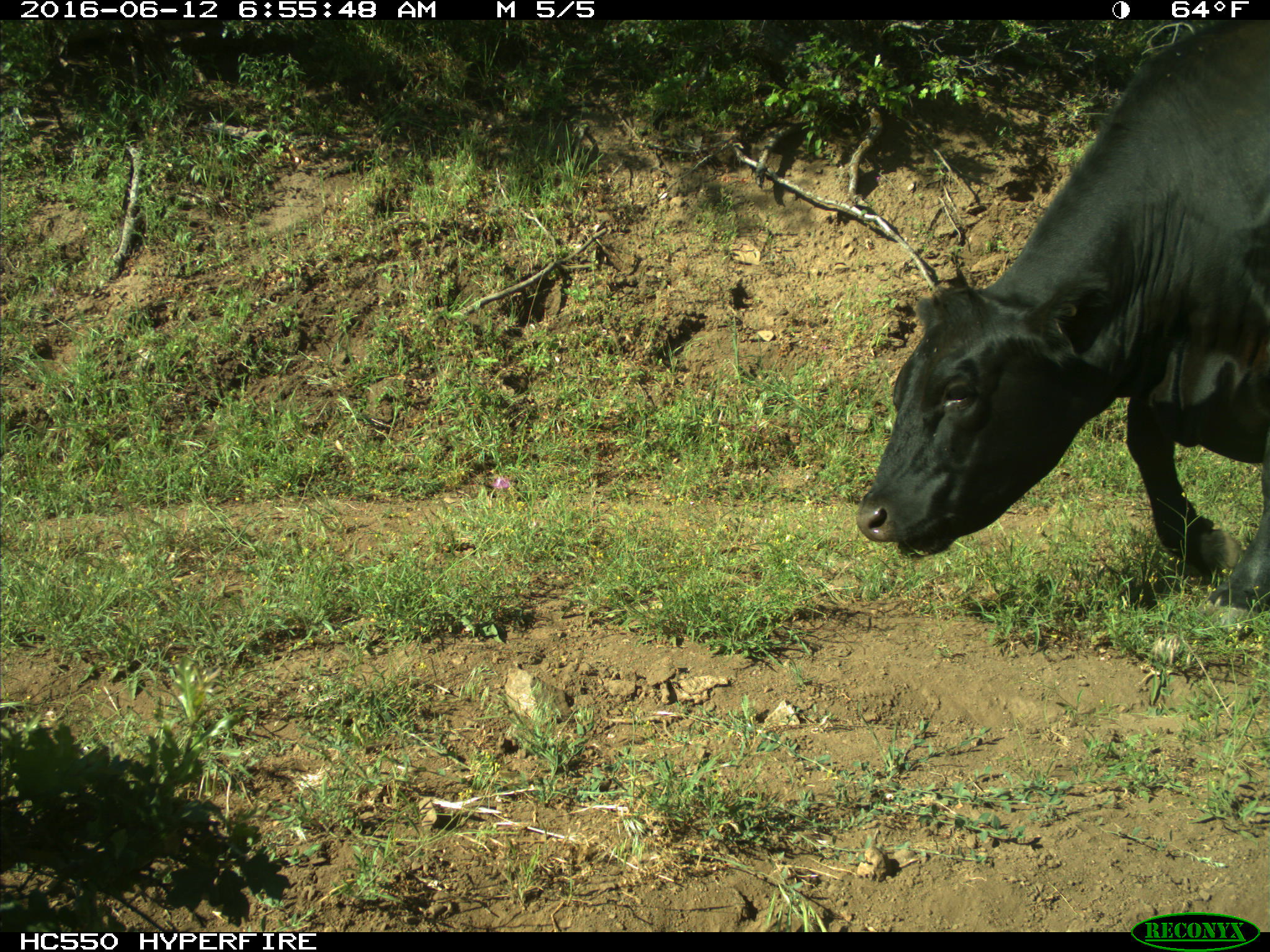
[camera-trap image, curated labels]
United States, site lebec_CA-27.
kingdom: Animalia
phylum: Chordata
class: Mammalia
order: Artiodactyla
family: Bovidae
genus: Bos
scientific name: Bos taurus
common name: domestic cow